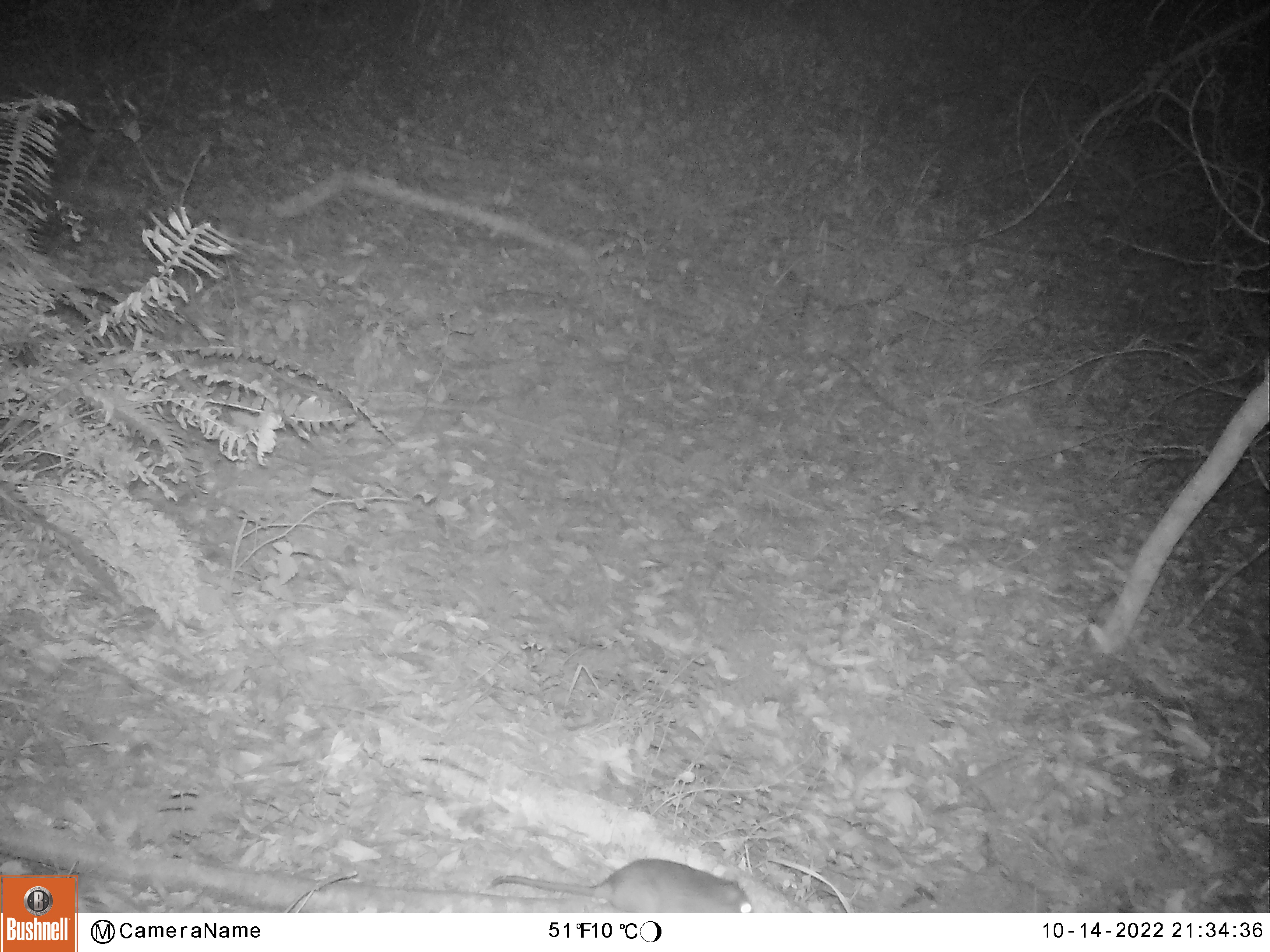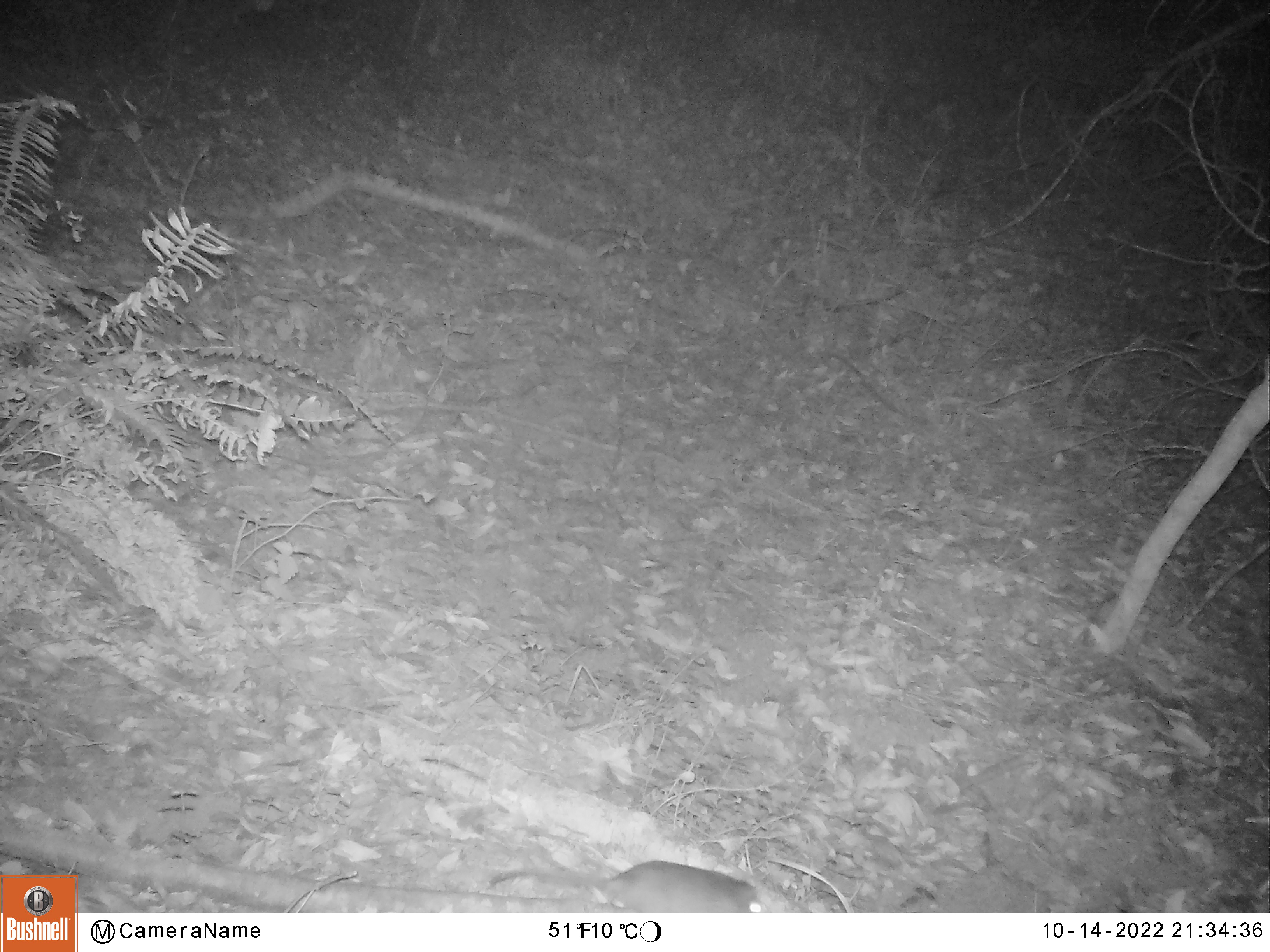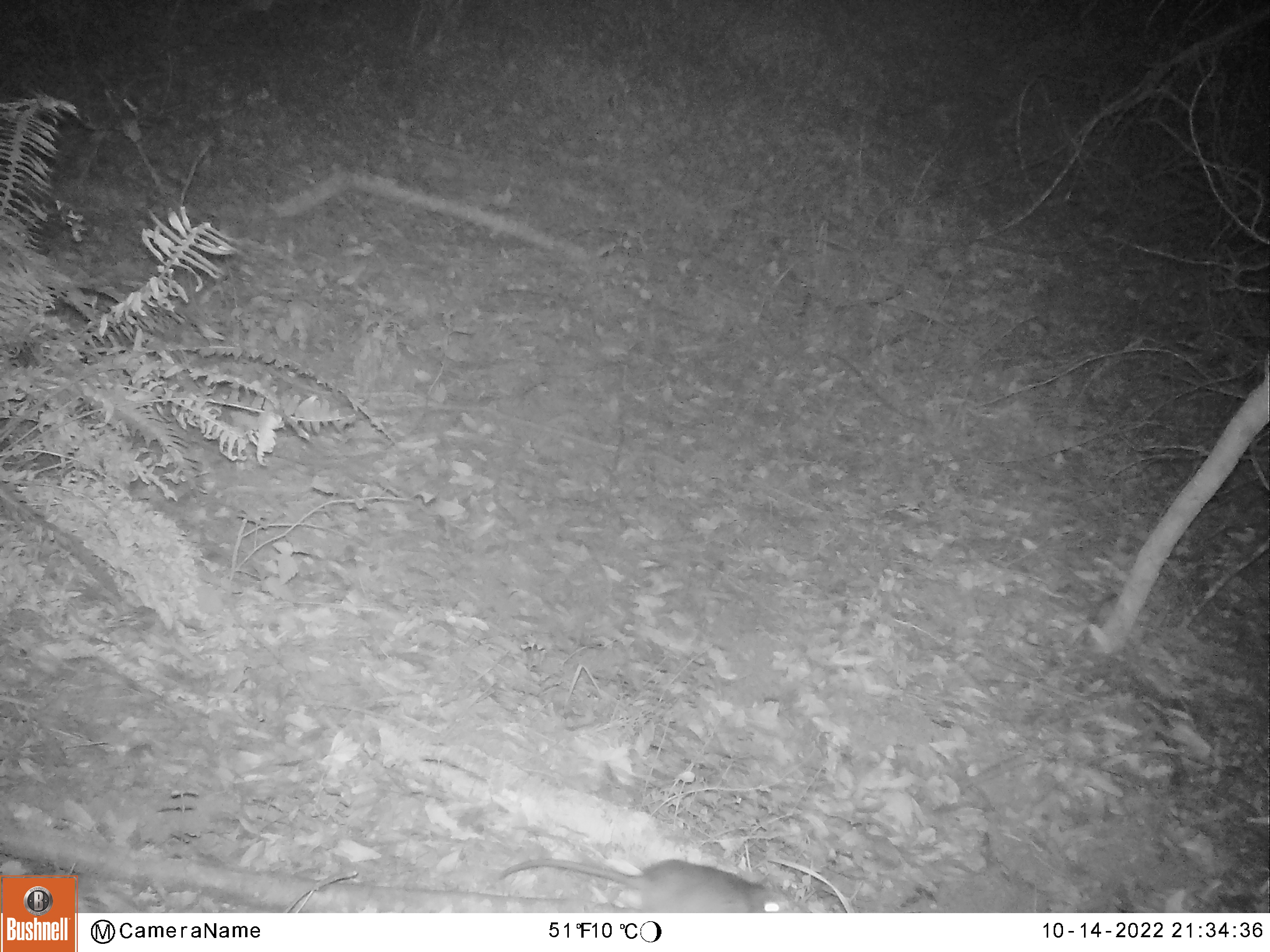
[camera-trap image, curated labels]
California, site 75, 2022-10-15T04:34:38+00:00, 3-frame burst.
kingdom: Animalia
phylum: Chordata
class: Mammalia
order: Rodentia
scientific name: Rodentia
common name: mouse or rat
Mouse or rat (Rodentia).